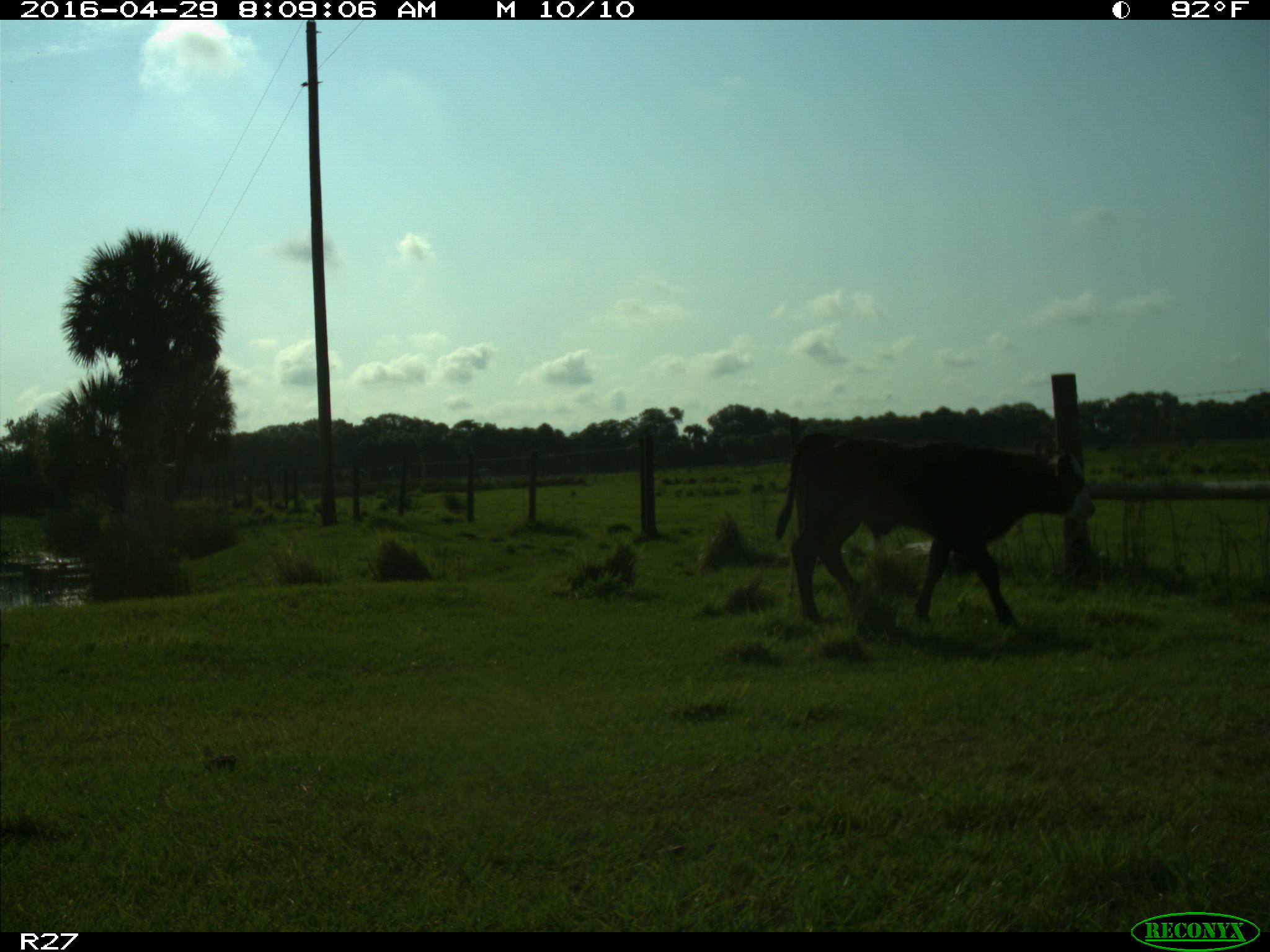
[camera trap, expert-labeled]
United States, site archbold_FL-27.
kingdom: Animalia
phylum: Chordata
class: Mammalia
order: Artiodactyla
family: Bovidae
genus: Bos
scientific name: Bos taurus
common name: domestic cow